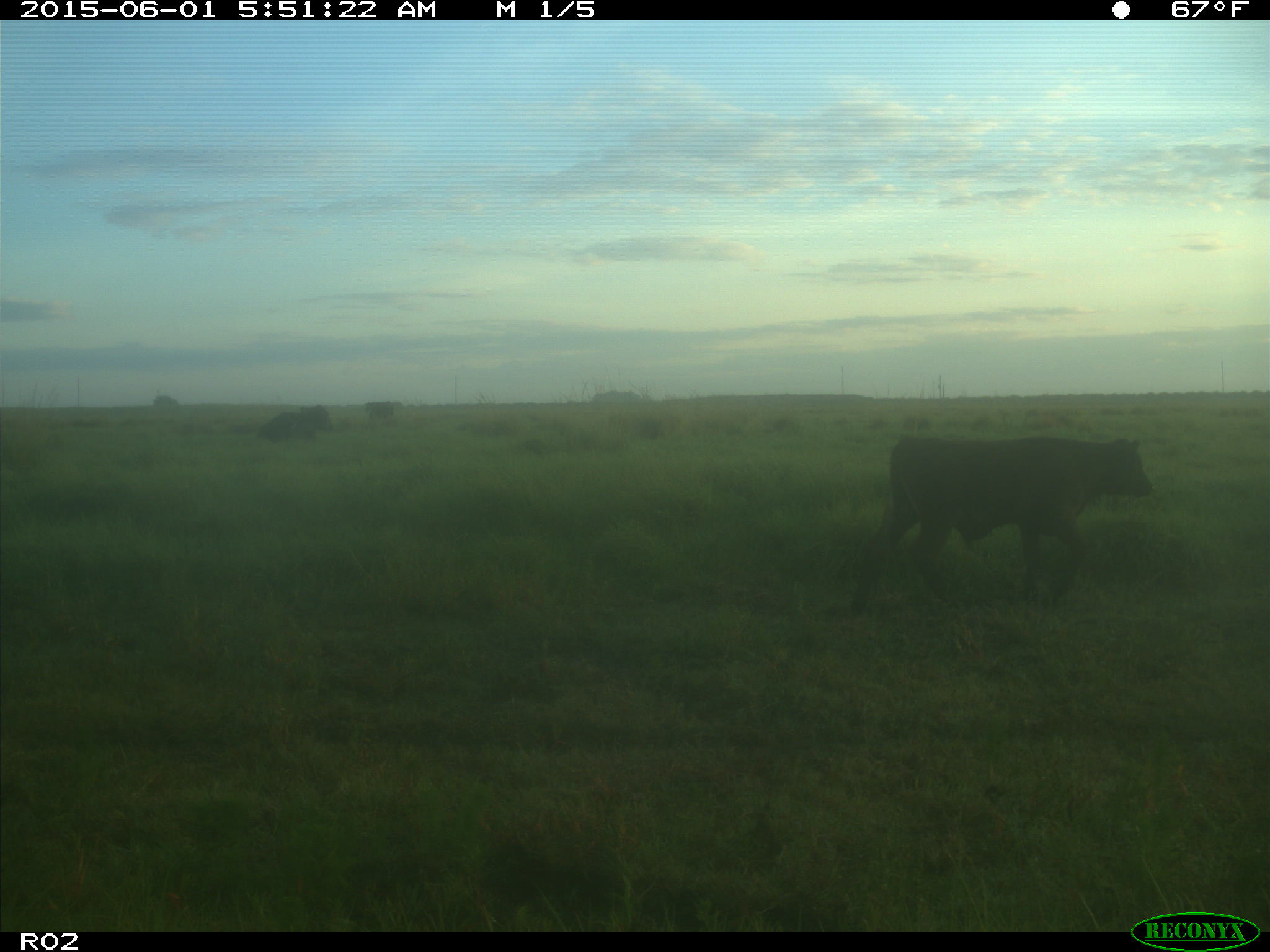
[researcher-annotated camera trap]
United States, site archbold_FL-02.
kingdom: Animalia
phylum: Chordata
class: Mammalia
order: Artiodactyla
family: Bovidae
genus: Bos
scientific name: Bos taurus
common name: domestic cow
Bos taurus (domestic cow).